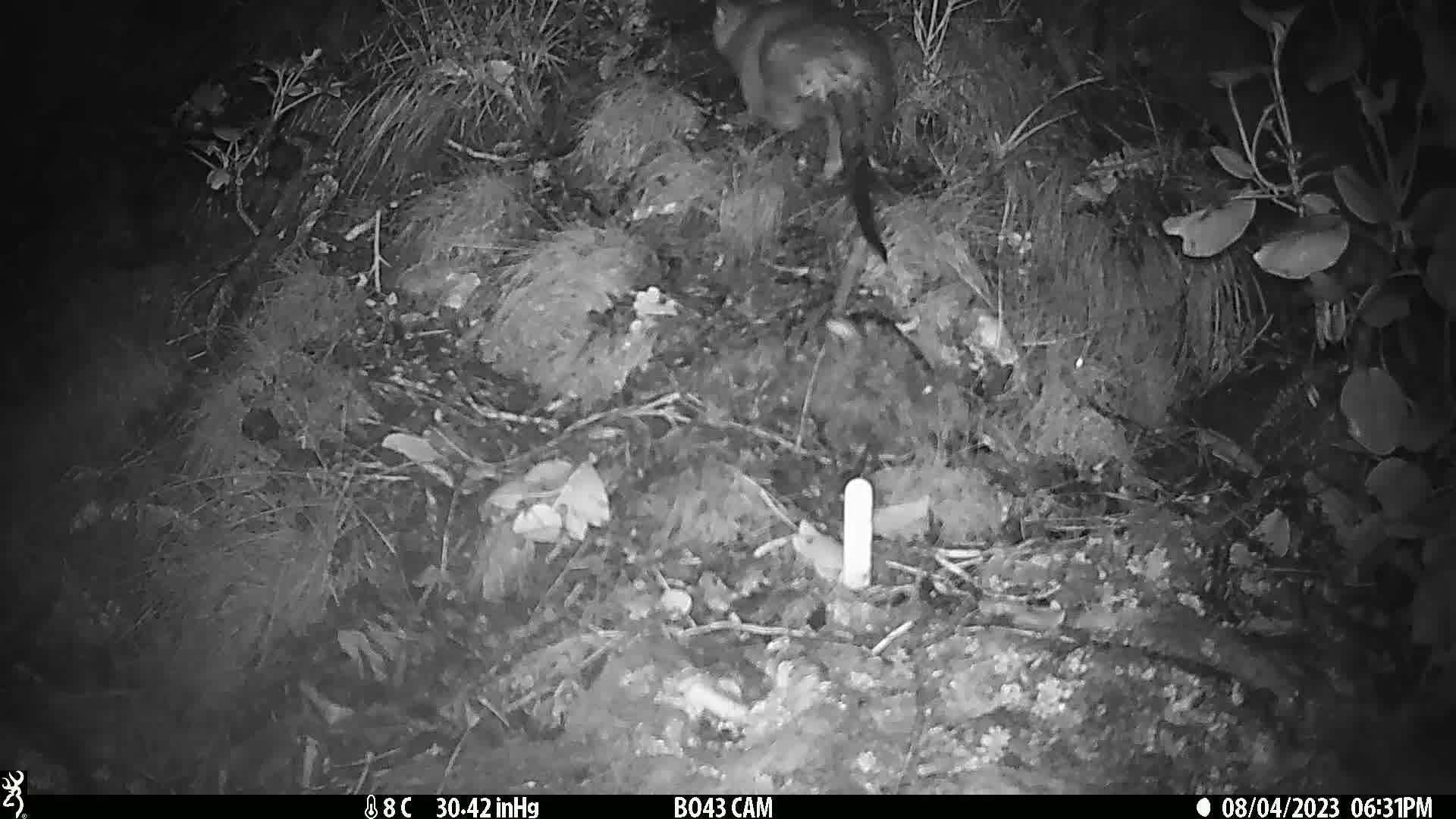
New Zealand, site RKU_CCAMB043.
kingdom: Animalia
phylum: Chordata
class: Mammalia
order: Diprotodontia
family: Phalangeridae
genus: Trichosurus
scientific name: Trichosurus vulpecula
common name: common brushtail possum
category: possum